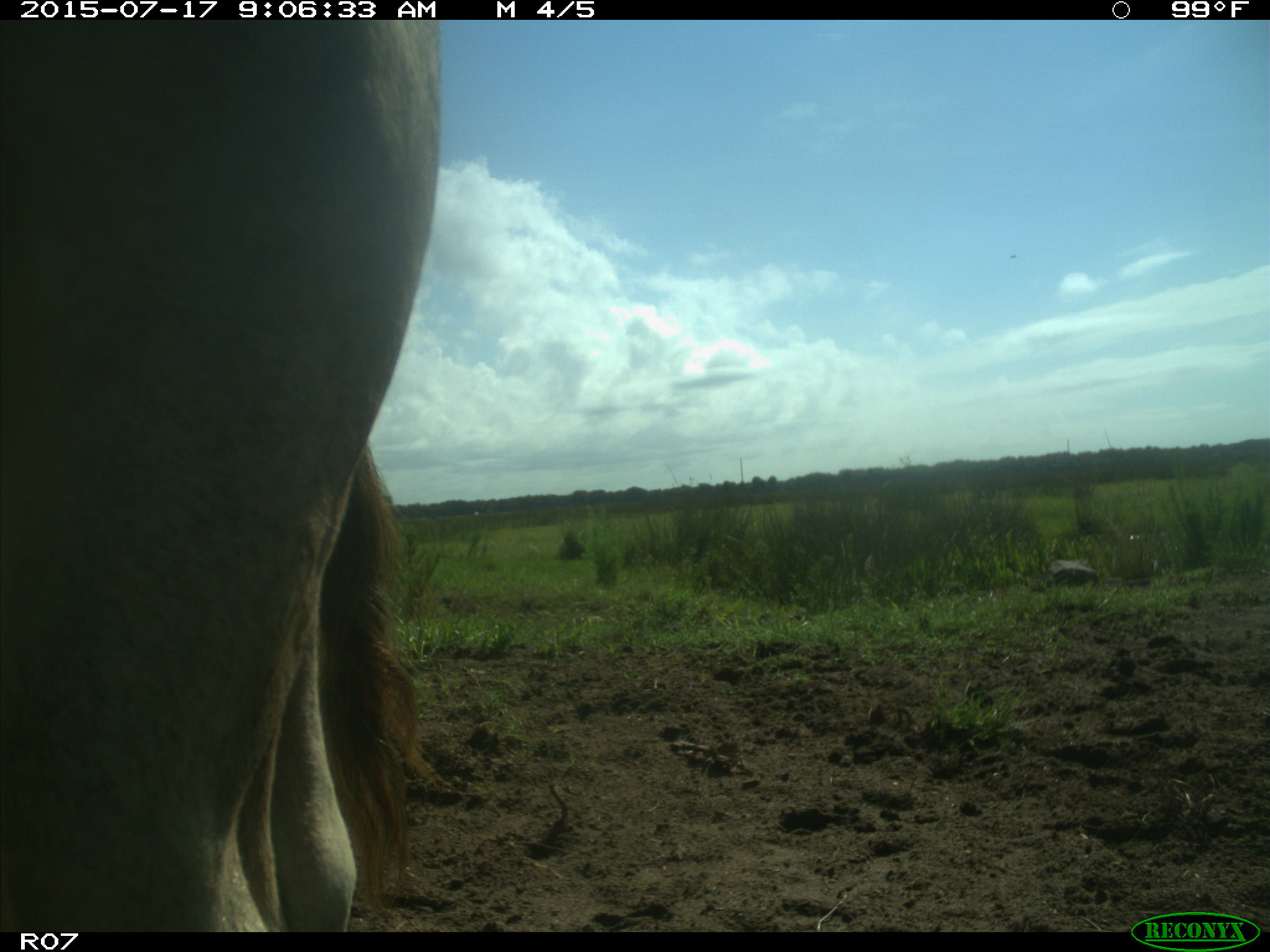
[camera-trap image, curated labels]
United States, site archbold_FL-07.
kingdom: Animalia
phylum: Chordata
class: Mammalia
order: Artiodactyla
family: Bovidae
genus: Bos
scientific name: Bos taurus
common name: domestic cow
Bos taurus (domestic cow).